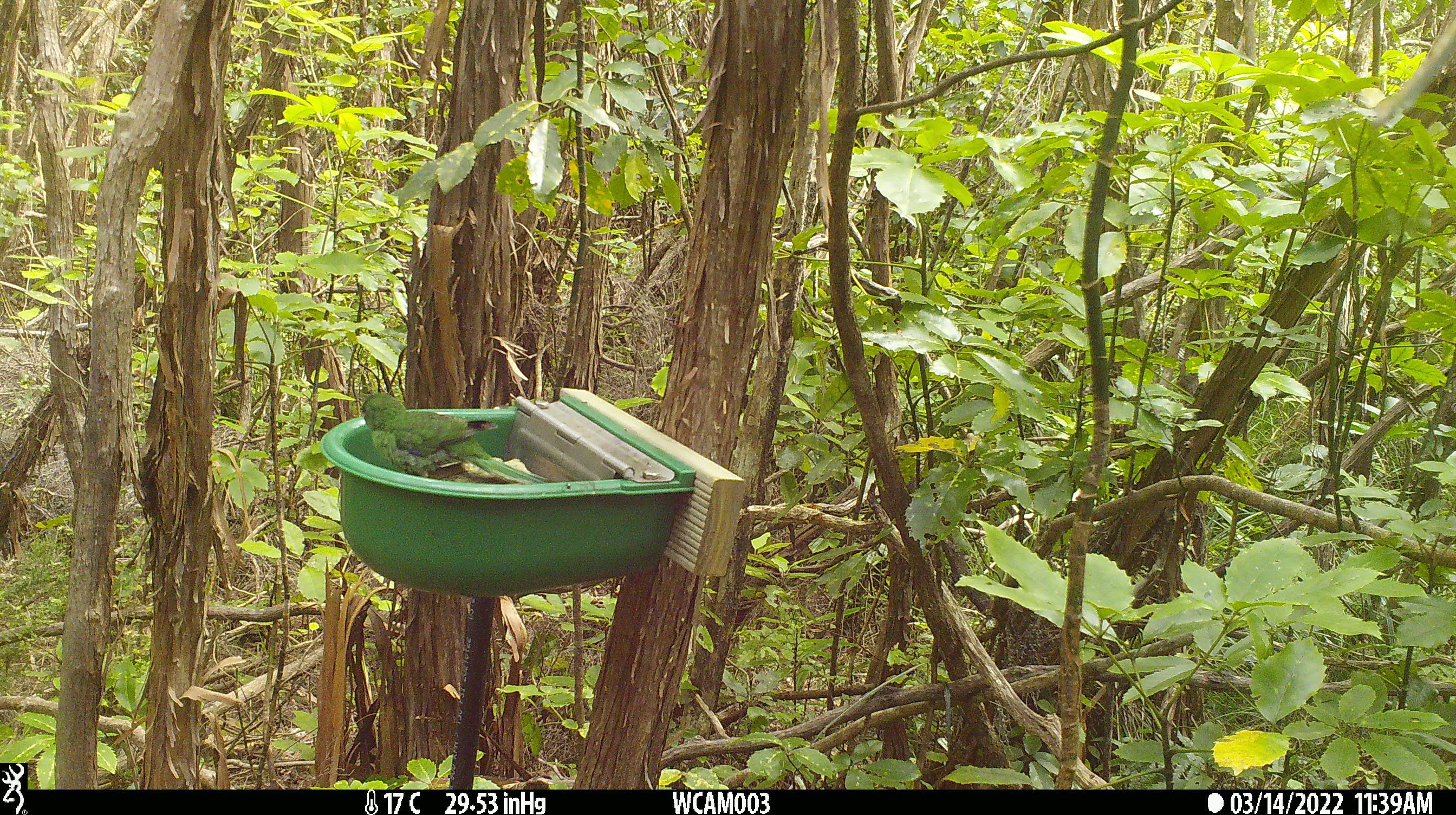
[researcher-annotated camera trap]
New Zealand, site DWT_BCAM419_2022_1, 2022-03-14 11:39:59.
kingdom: Animalia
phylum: Chordata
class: Aves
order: Psittaciformes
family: Psittaculidae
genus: Cyanoramphus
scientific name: Cyanoramphus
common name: parakeet